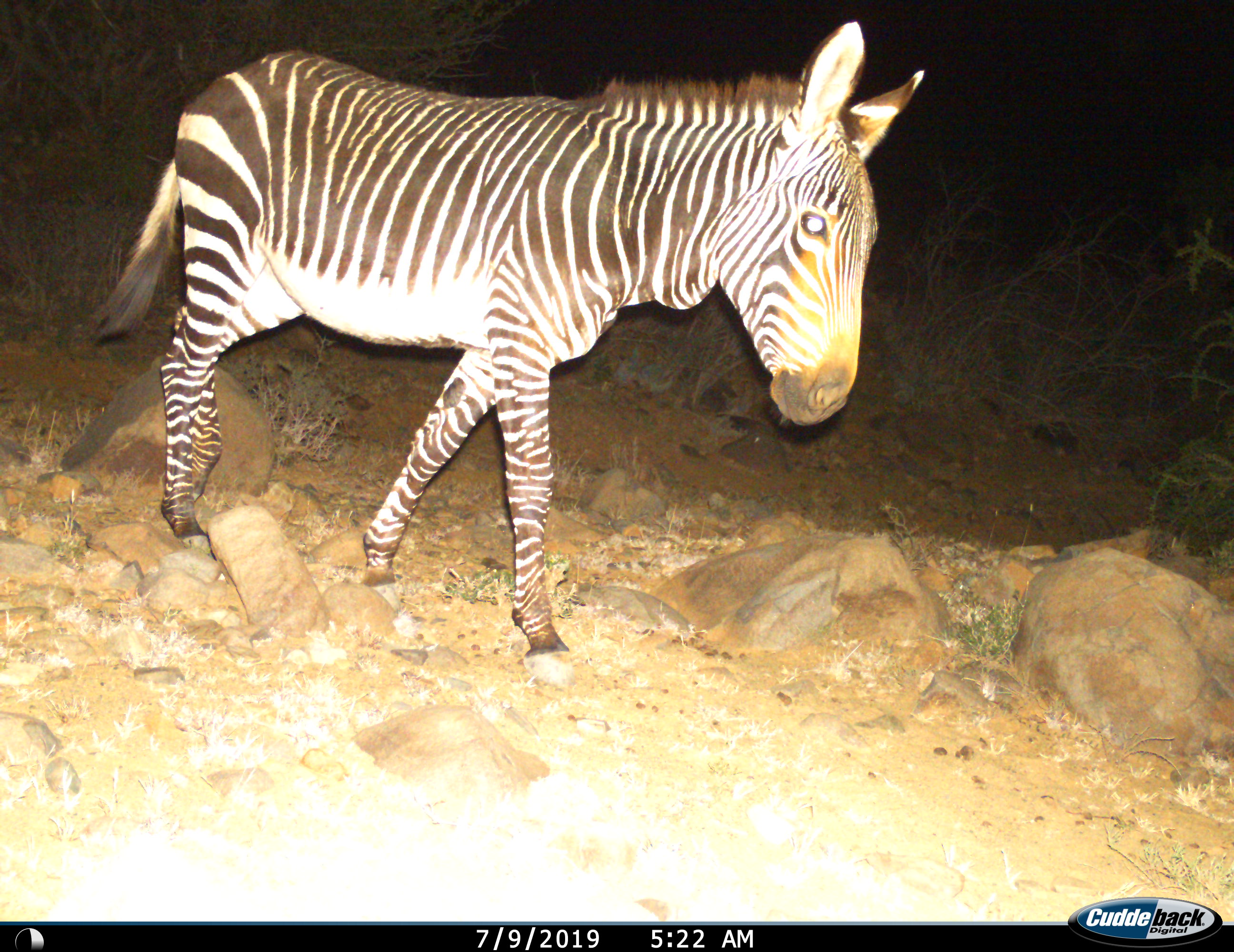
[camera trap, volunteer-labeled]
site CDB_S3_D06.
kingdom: Animalia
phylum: Chordata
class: Mammalia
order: Perissodactyla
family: Equidae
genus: Equus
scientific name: Equus zebra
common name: mountain zebra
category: zebramountain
Zebramountain (mountain zebra) (Equus zebra), count 1. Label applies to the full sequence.